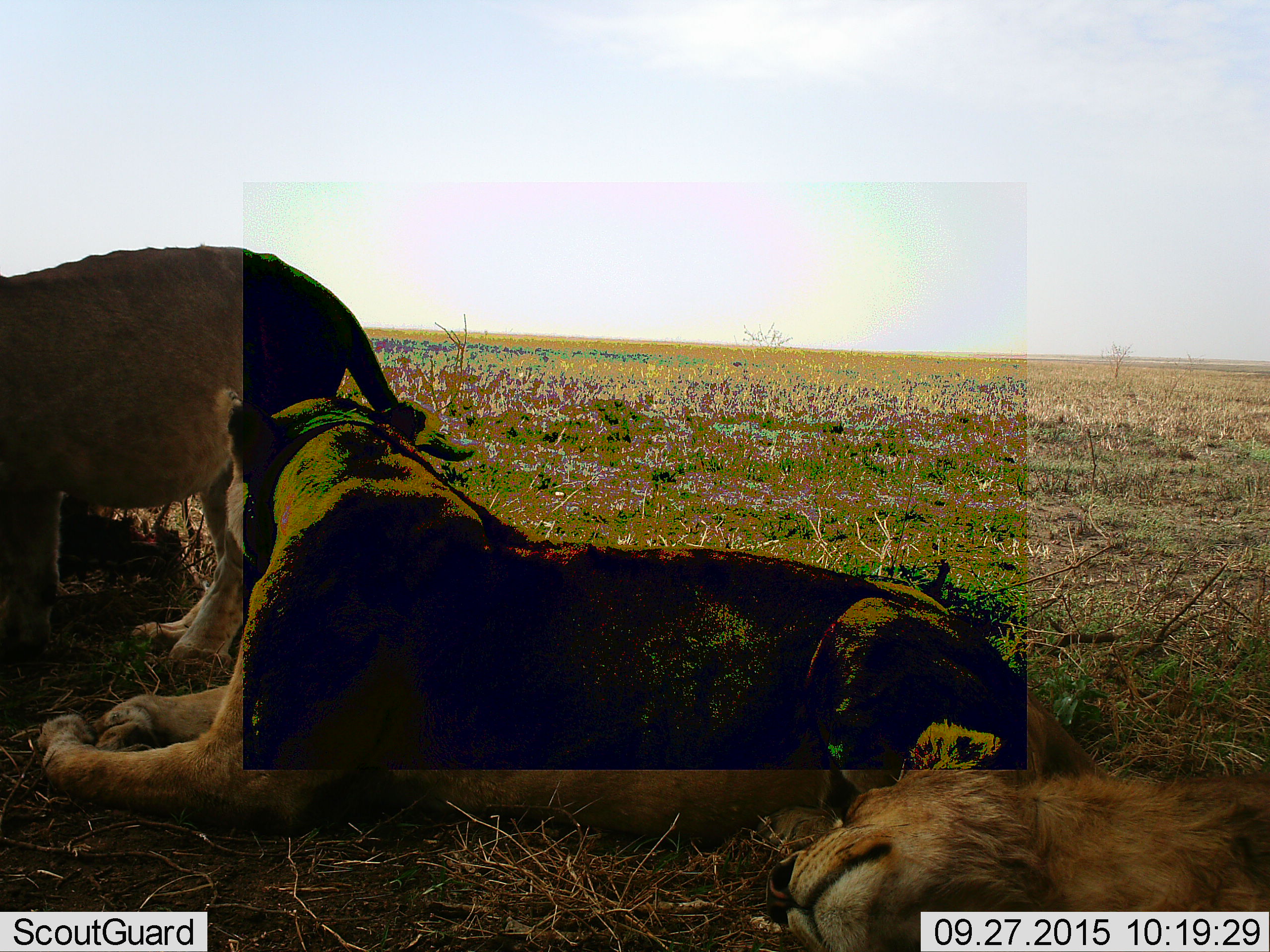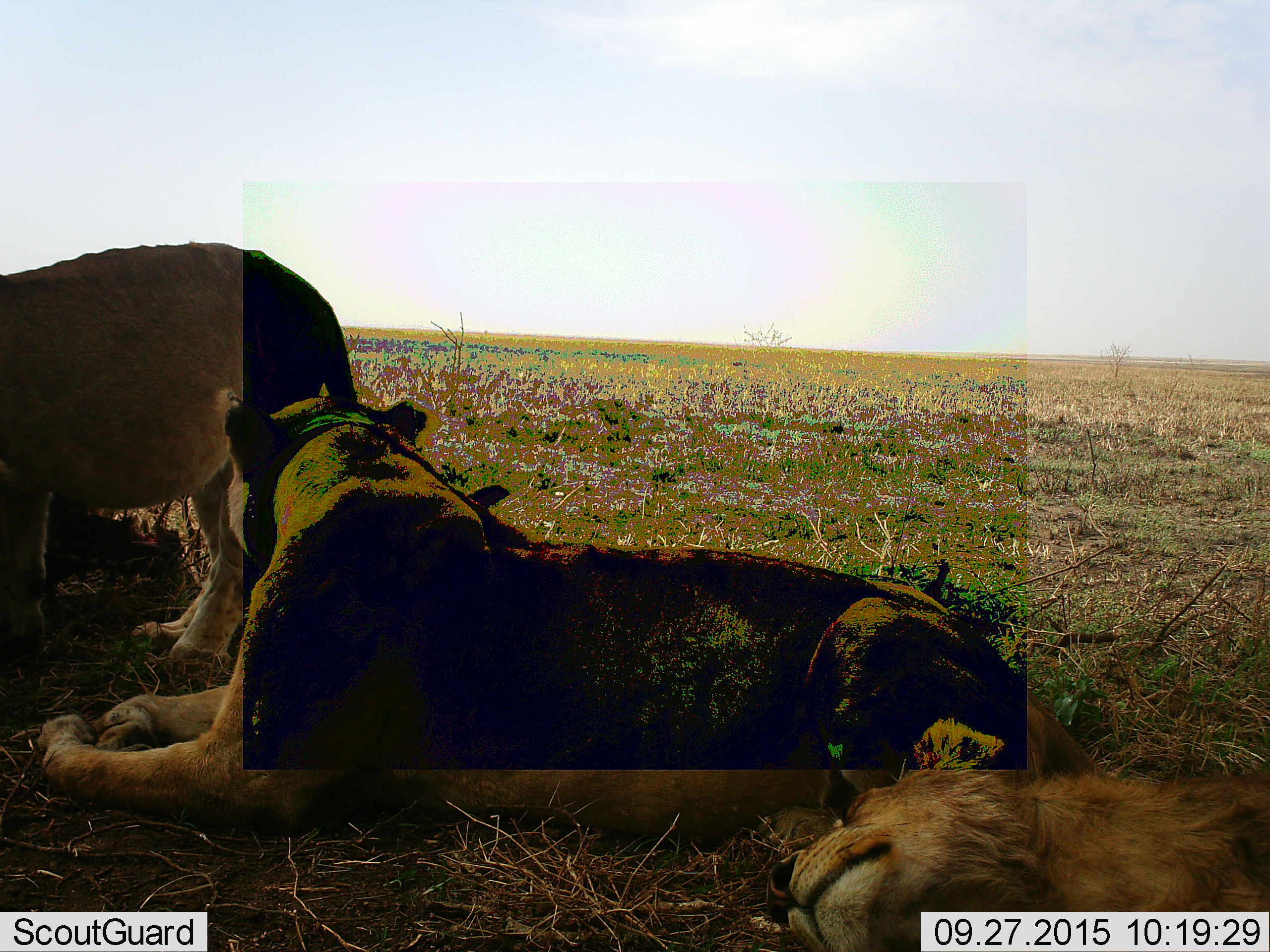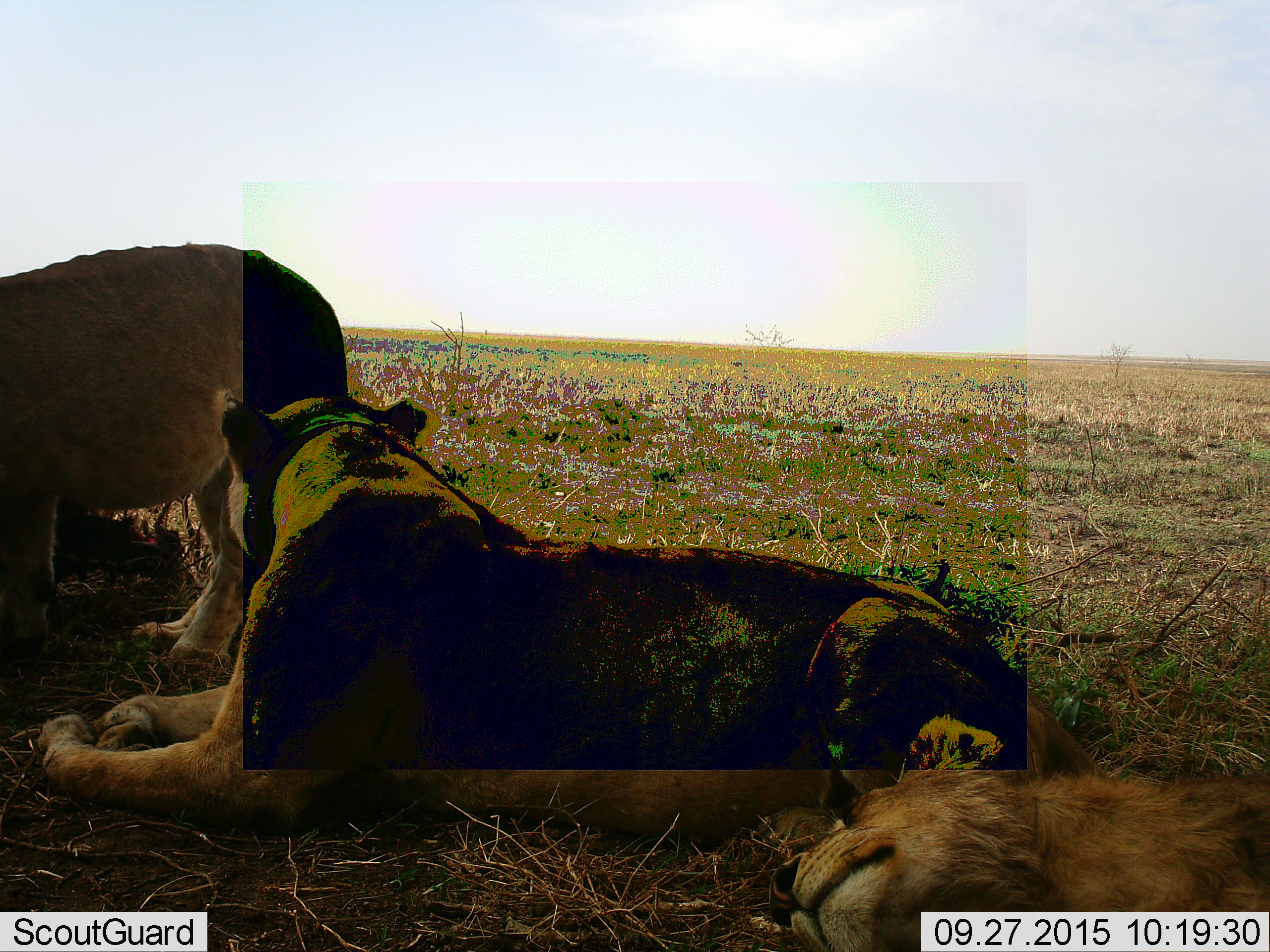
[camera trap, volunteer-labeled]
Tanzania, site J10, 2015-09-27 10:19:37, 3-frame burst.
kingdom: Animalia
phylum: Chordata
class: Mammalia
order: Carnivora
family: Felidae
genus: Panthera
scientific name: Panthera leo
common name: lion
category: lionfemale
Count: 3.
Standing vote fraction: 62%.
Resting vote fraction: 100%.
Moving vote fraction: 12%.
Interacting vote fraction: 12%.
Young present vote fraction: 12%.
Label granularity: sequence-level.